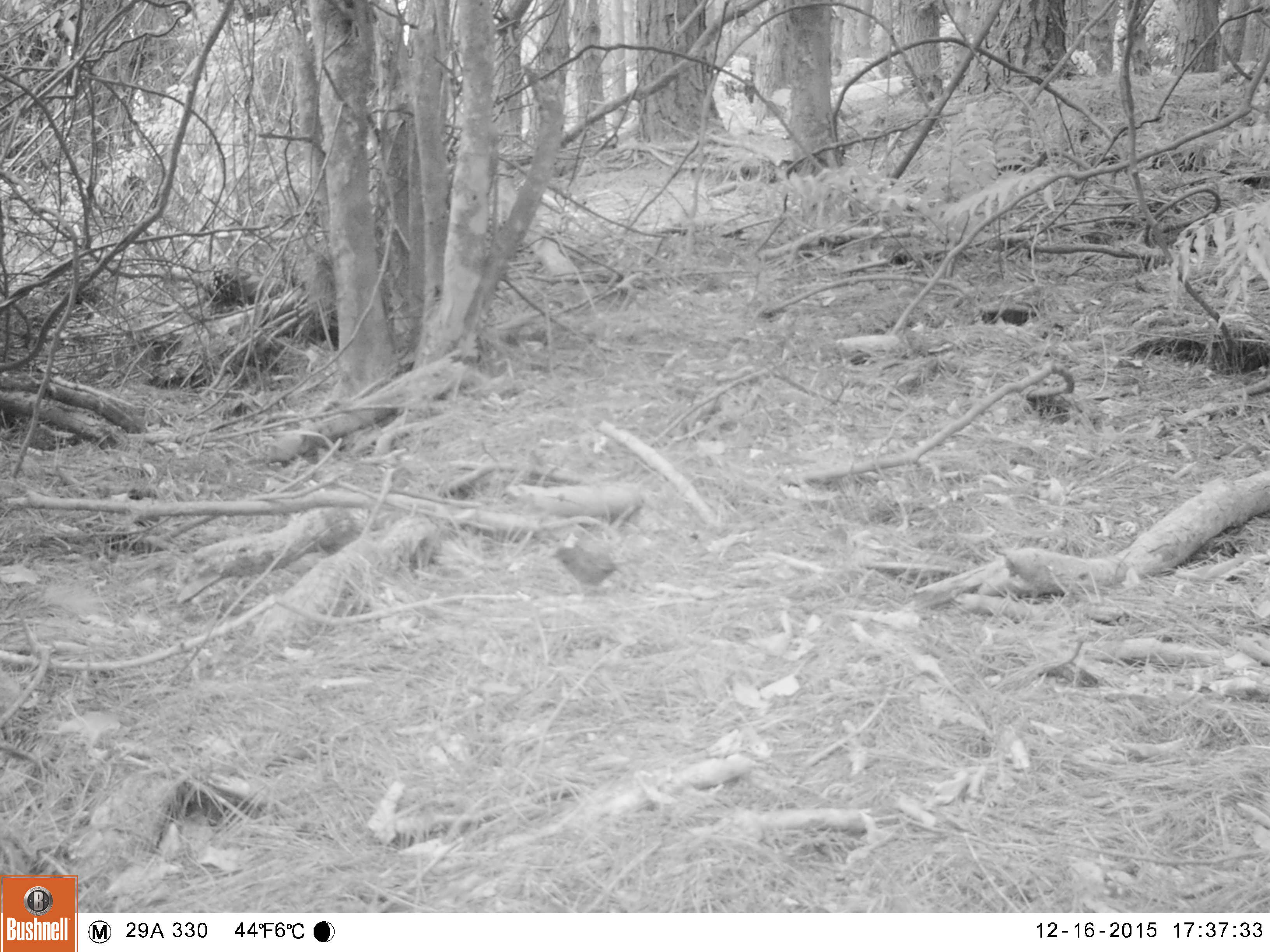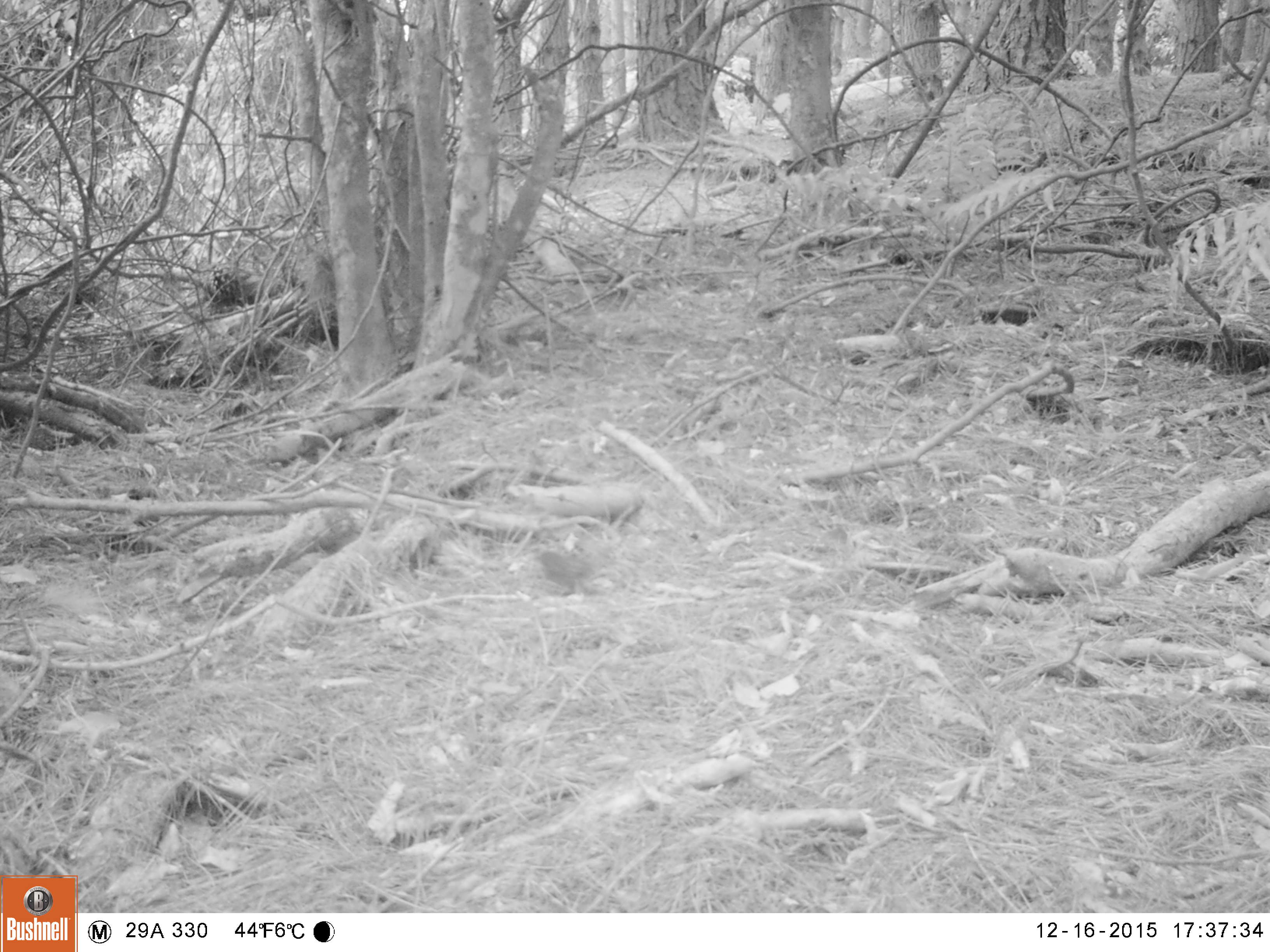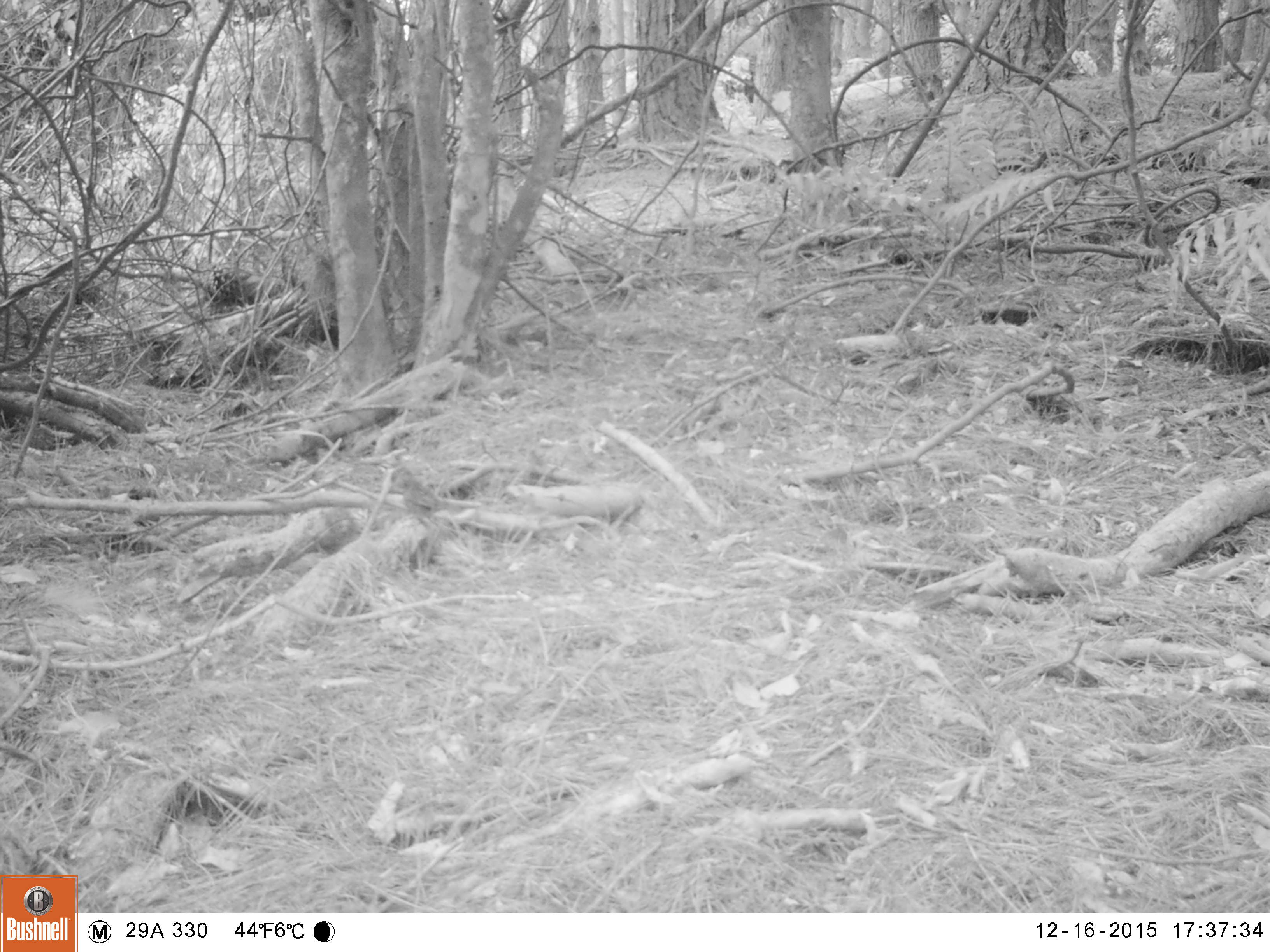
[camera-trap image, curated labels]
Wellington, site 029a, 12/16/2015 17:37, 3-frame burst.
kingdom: Animalia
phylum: Chordata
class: Aves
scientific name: Aves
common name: bird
Bird (Aves).